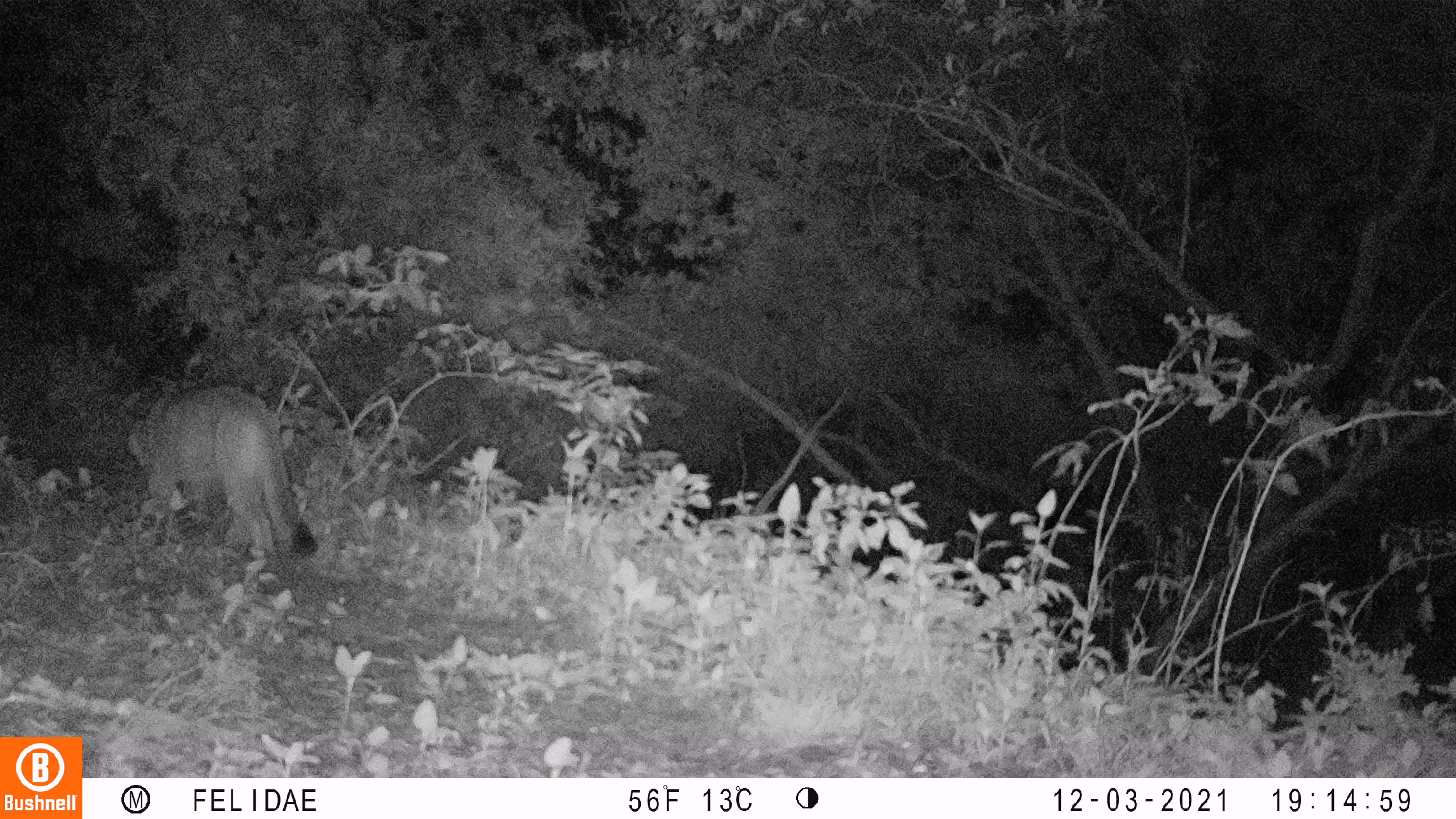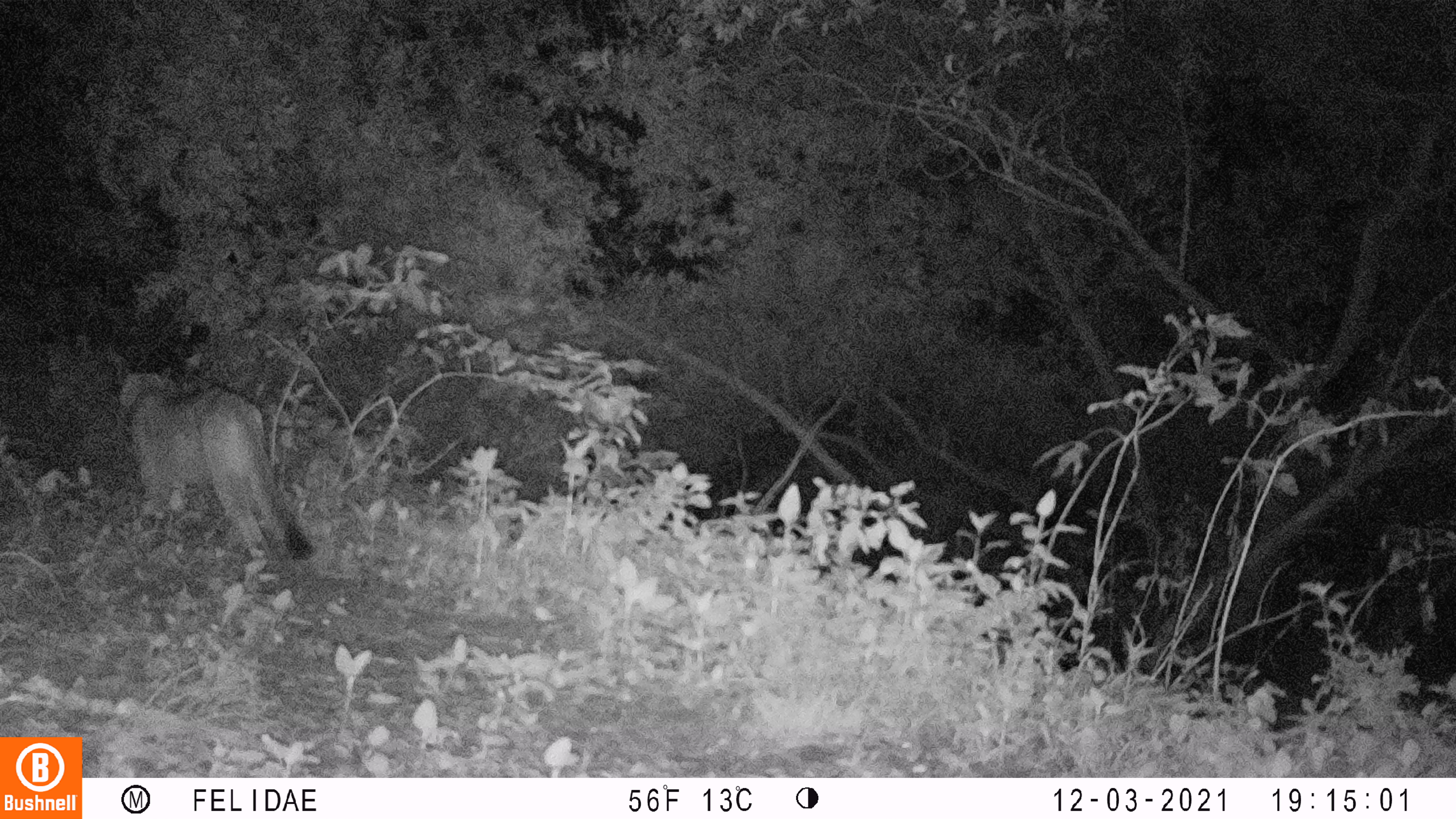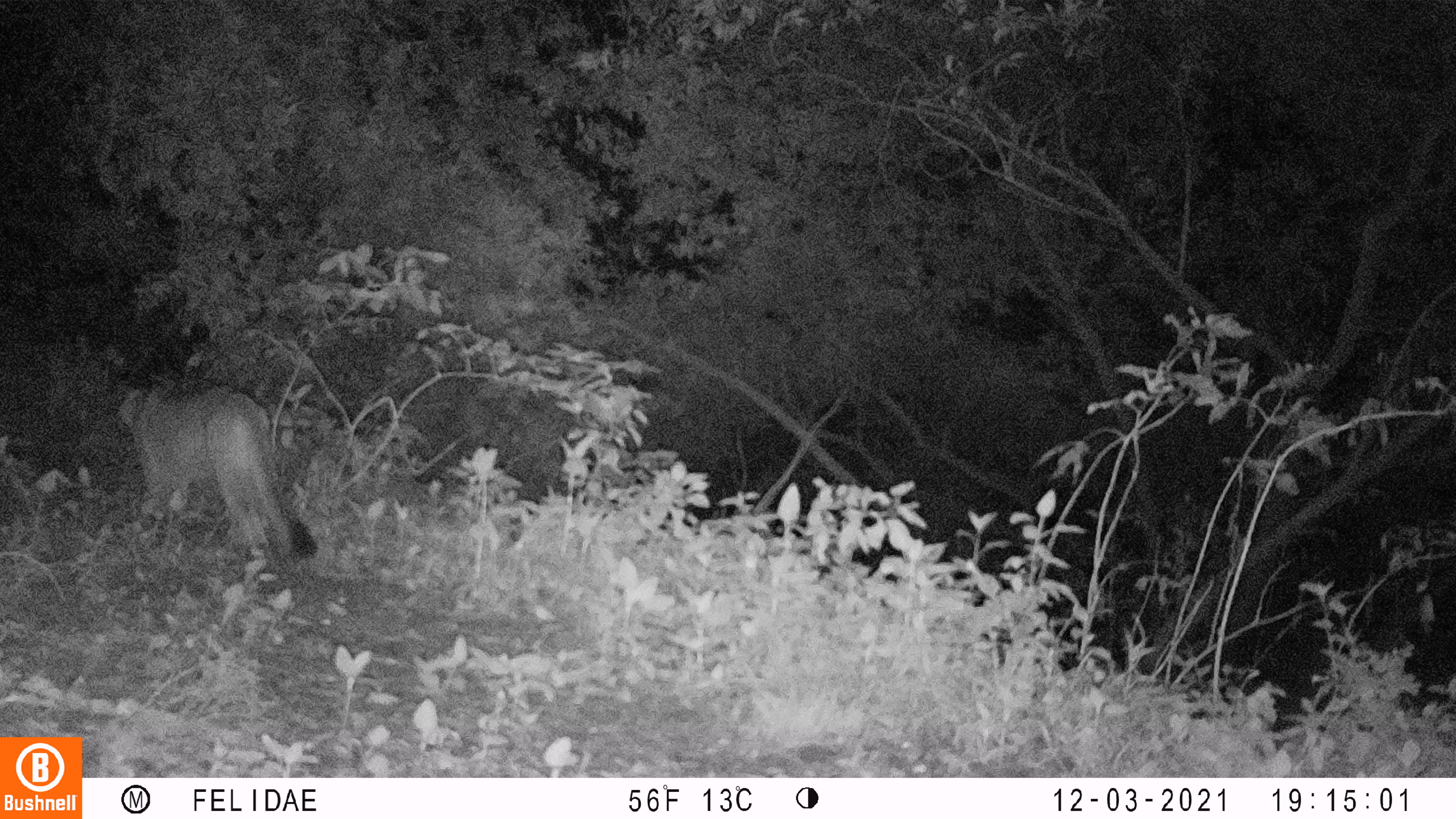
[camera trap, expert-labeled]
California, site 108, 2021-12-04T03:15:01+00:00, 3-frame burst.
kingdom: Animalia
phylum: Chordata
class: Mammalia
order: Carnivora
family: Felidae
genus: Puma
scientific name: Puma concolor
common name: puma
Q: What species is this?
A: Puma (Puma concolor).